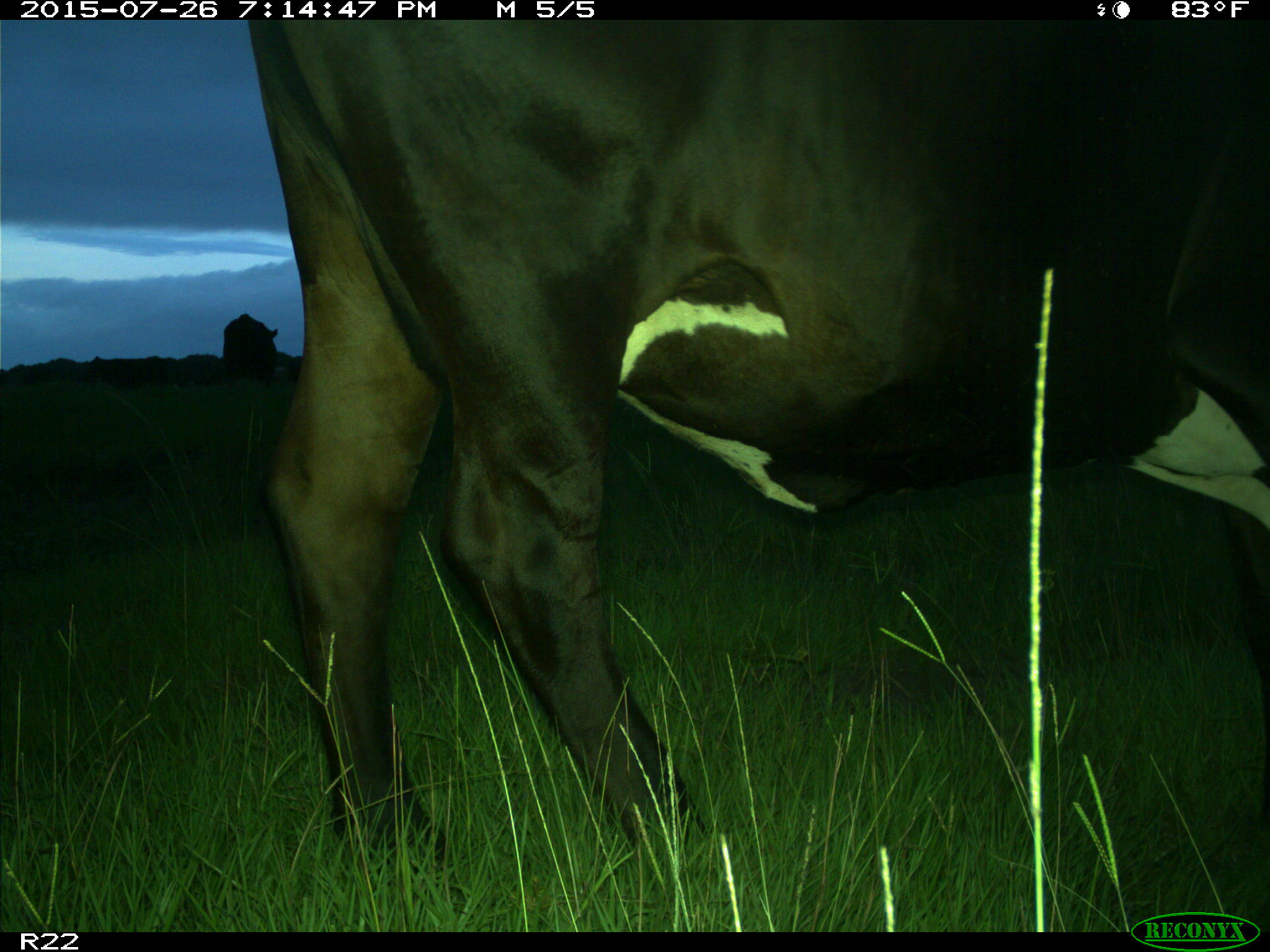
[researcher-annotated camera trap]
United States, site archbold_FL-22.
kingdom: Animalia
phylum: Chordata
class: Mammalia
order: Artiodactyla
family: Bovidae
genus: Bos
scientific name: Bos taurus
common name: domestic cow